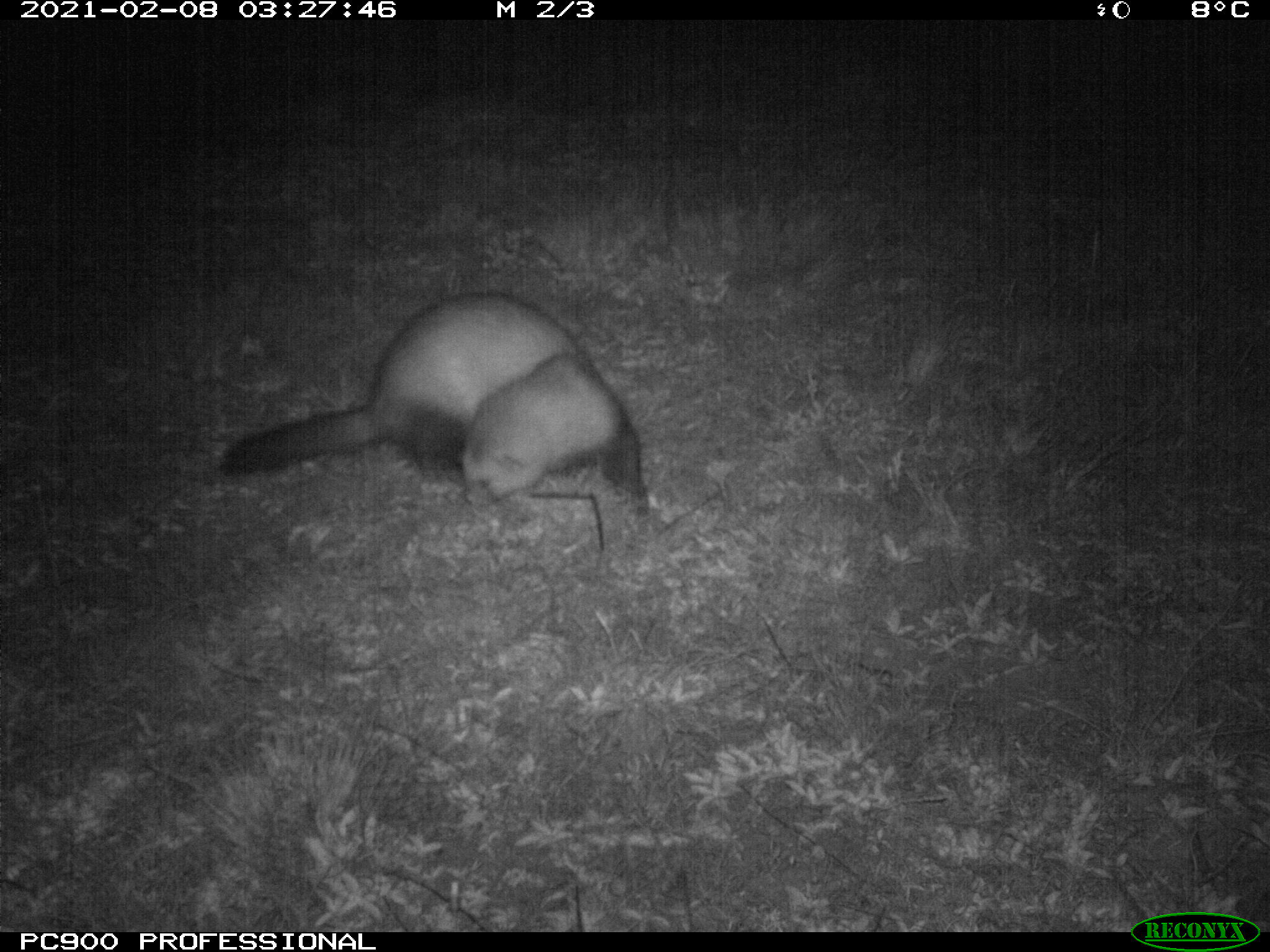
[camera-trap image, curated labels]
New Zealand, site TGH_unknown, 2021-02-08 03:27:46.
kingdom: Animalia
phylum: Chordata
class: Mammalia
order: Carnivora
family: Mustelidae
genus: Mustela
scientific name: Mustela furo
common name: ferret